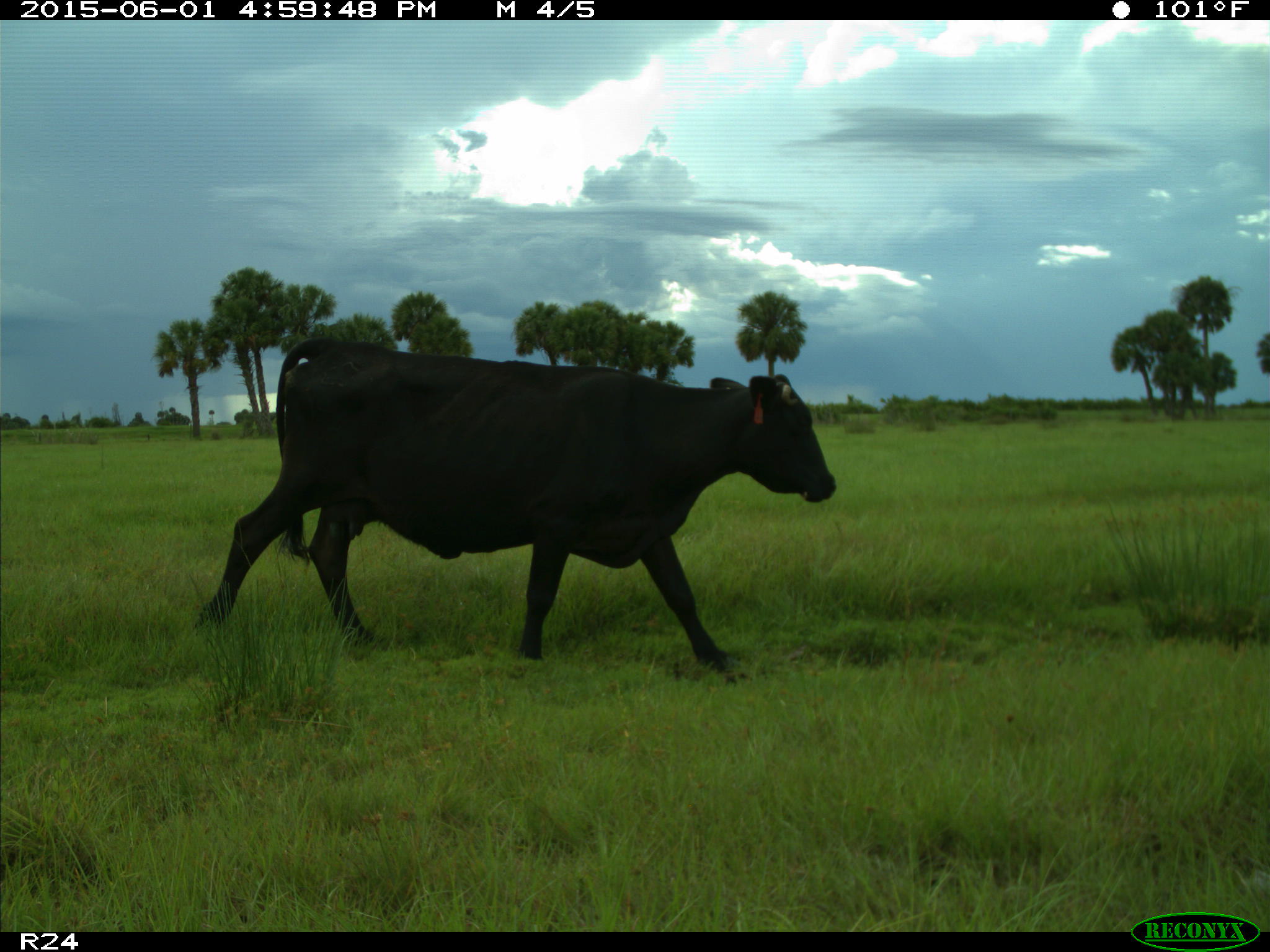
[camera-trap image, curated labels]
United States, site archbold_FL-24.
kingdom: Animalia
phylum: Chordata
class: Mammalia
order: Artiodactyla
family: Bovidae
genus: Bos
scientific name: Bos taurus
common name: domestic cow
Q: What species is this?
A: Bos taurus (domestic cow).